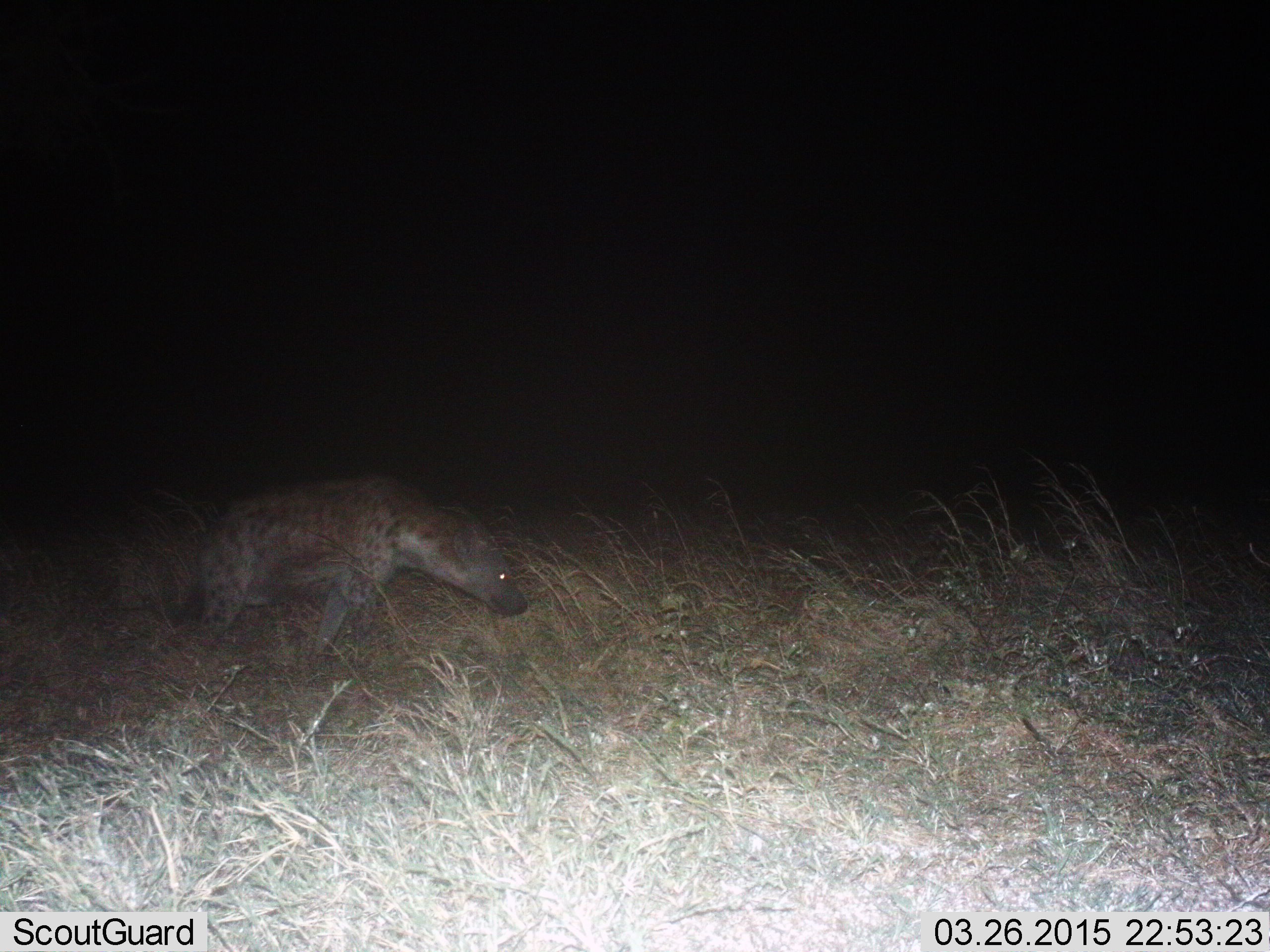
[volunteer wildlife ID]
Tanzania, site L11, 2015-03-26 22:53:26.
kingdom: Animalia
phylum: Chordata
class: Mammalia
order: Carnivora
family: Hyaenidae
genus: Crocuta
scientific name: Crocuta crocuta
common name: spotted hyena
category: hyenaspotted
Hyenaspotted (spotted hyena) (Crocuta crocuta), count 1. Behavior (volunteer vote fractions): standing 20%, resting 0%, moving 80%, interacting 0%. Young present (vote fraction): 0%. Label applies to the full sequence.